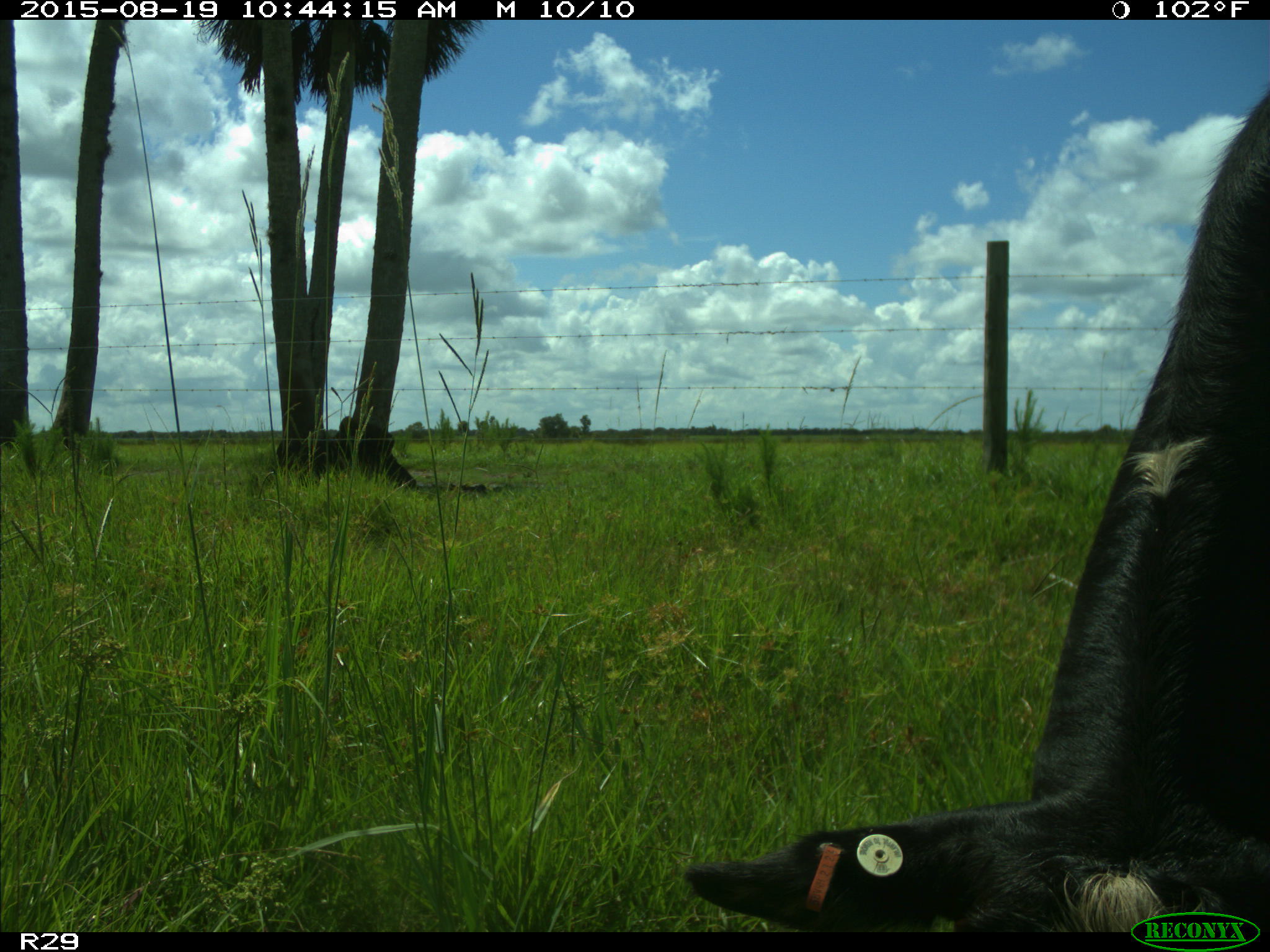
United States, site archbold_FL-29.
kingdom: Animalia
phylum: Chordata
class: Mammalia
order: Artiodactyla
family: Bovidae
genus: Bos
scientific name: Bos taurus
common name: domestic cow